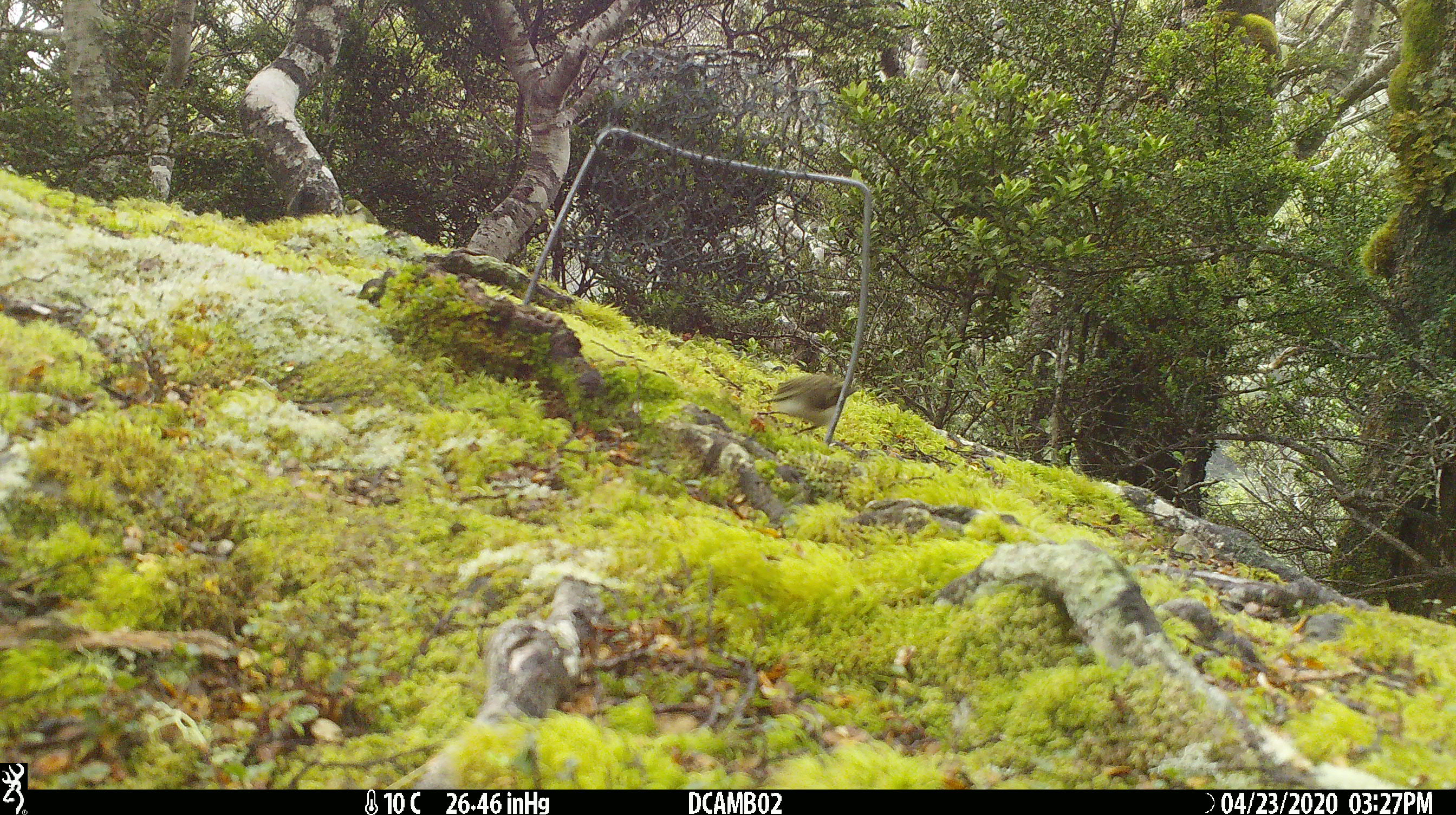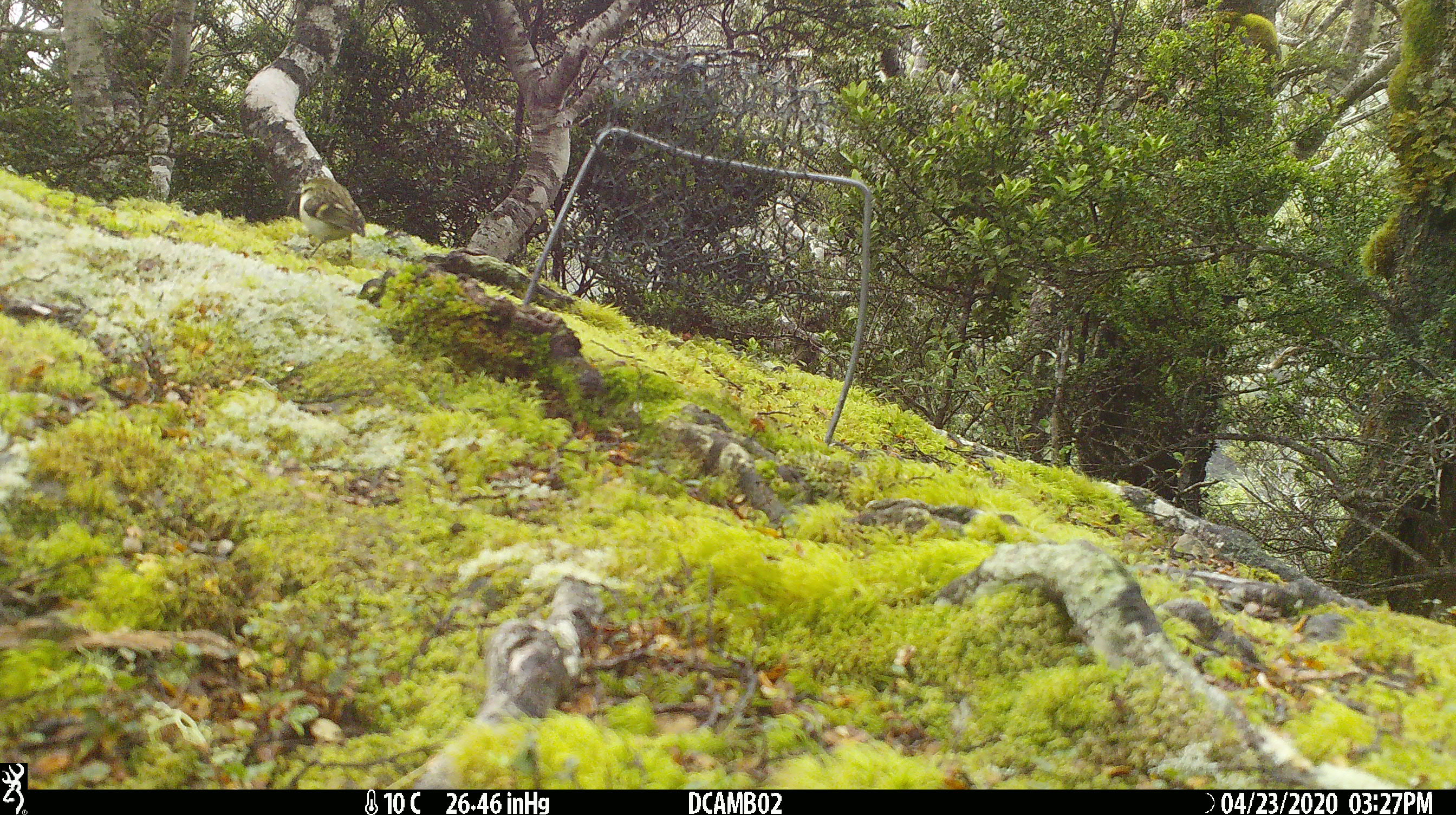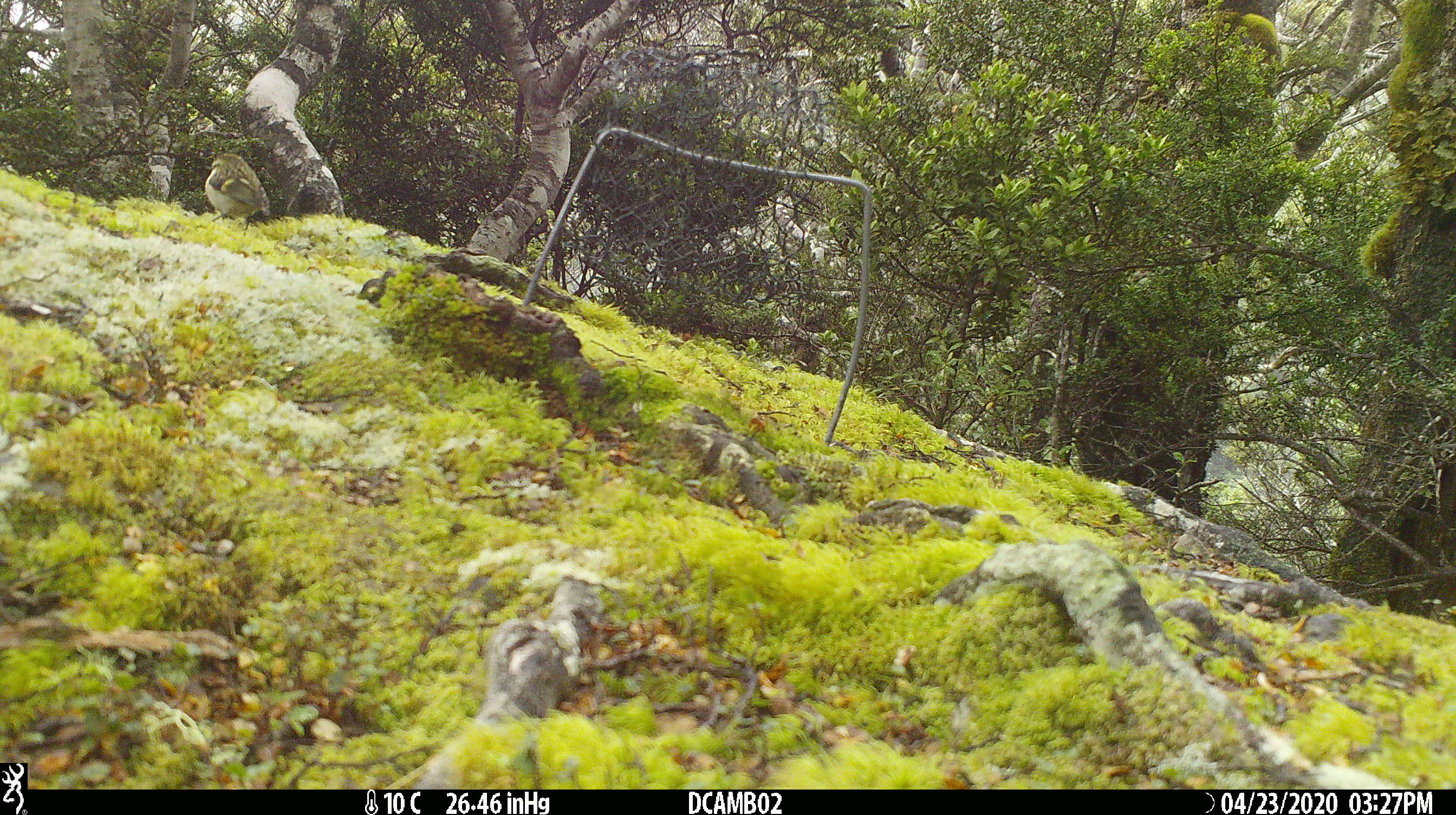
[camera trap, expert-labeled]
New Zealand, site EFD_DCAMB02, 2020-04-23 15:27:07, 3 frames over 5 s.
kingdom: Animalia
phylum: Chordata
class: Aves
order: Passeriformes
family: Acanthisittidae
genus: Acanthisitta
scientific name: Acanthisitta chloris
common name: rifleman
Rifleman (Acanthisitta chloris).